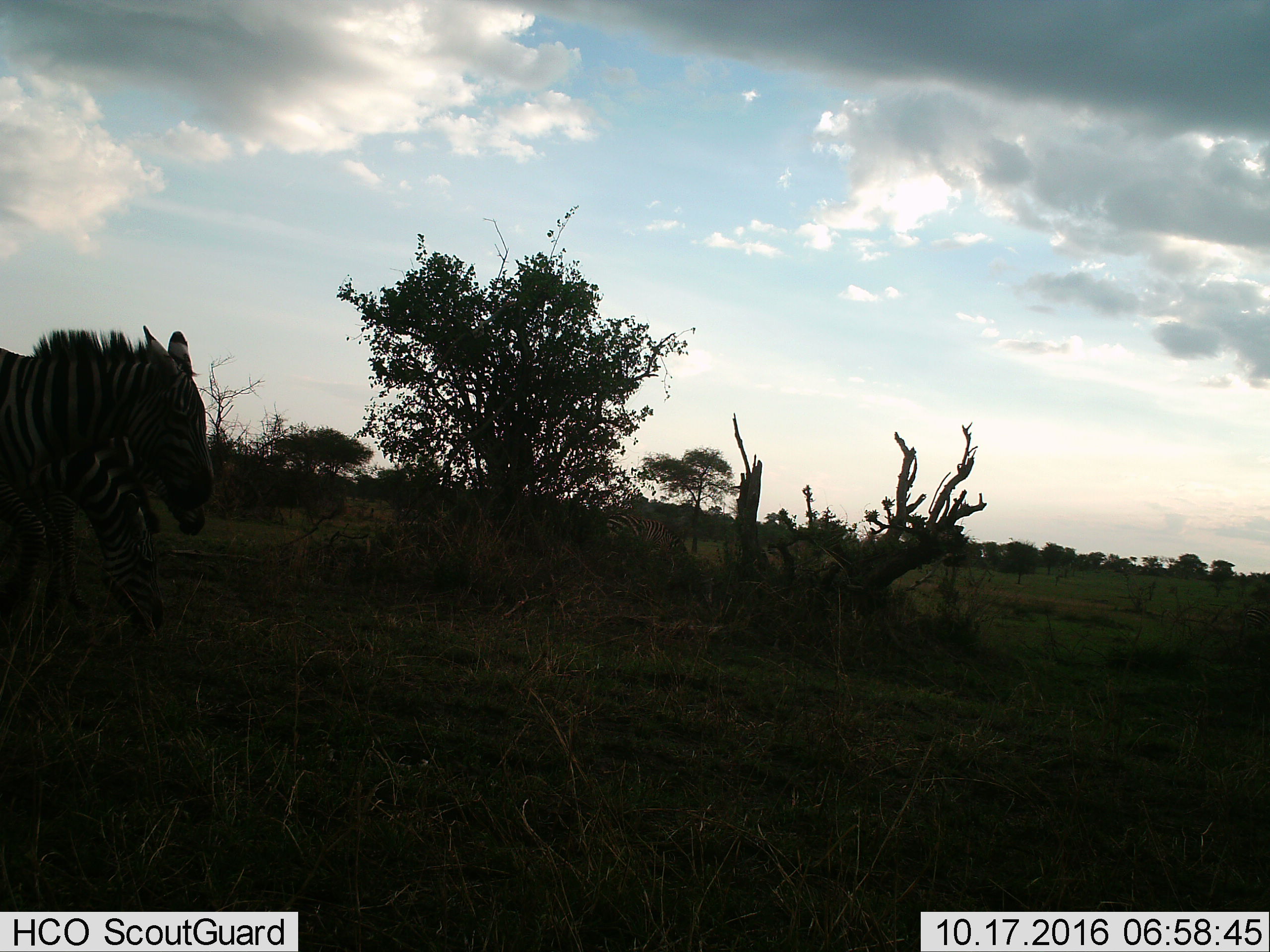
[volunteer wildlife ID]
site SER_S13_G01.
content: unidentified animal